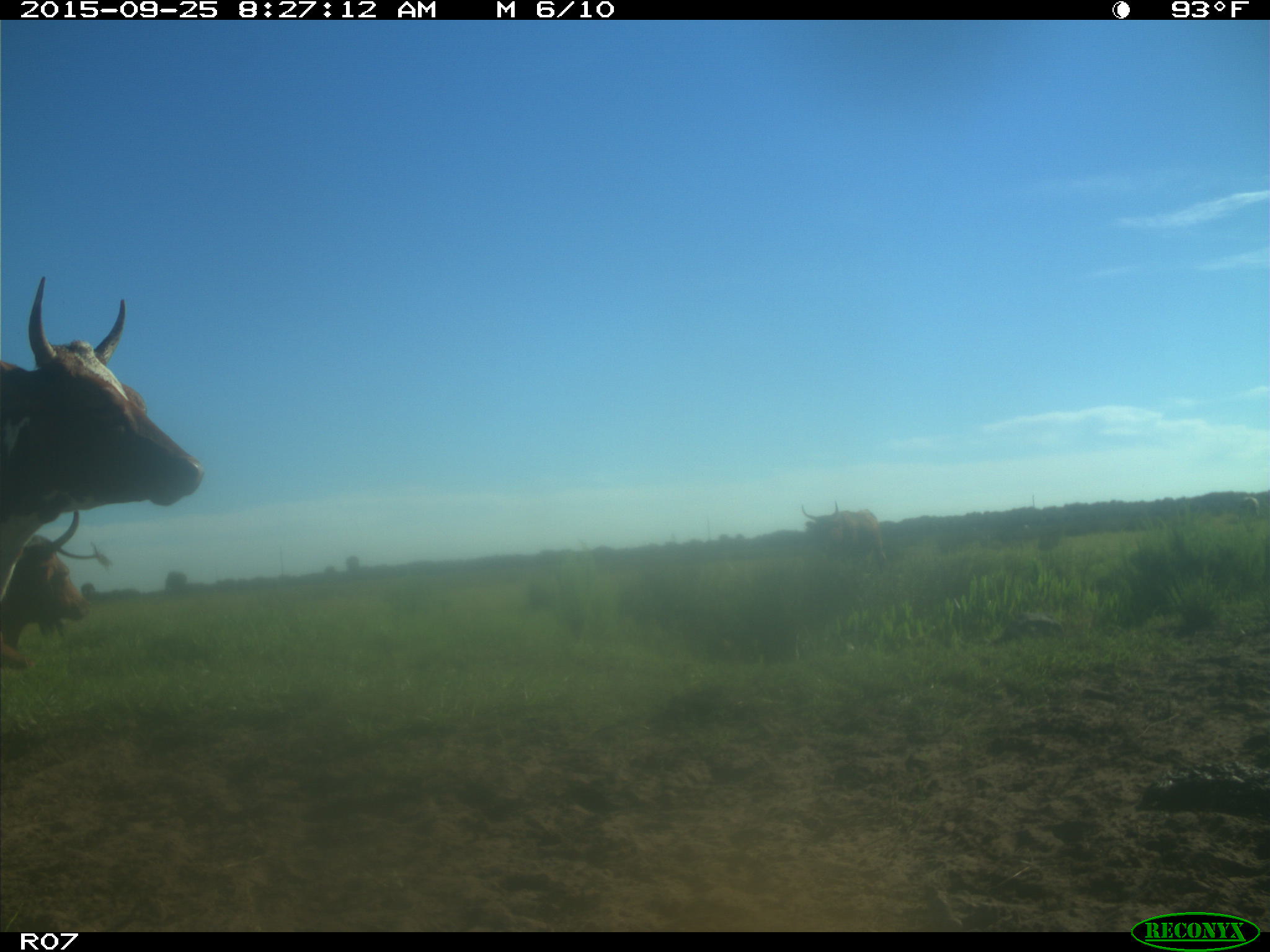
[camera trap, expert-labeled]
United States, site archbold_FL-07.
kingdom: Animalia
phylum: Chordata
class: Mammalia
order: Artiodactyla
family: Bovidae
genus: Bos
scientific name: Bos taurus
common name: domestic cow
Bos taurus (domestic cow).